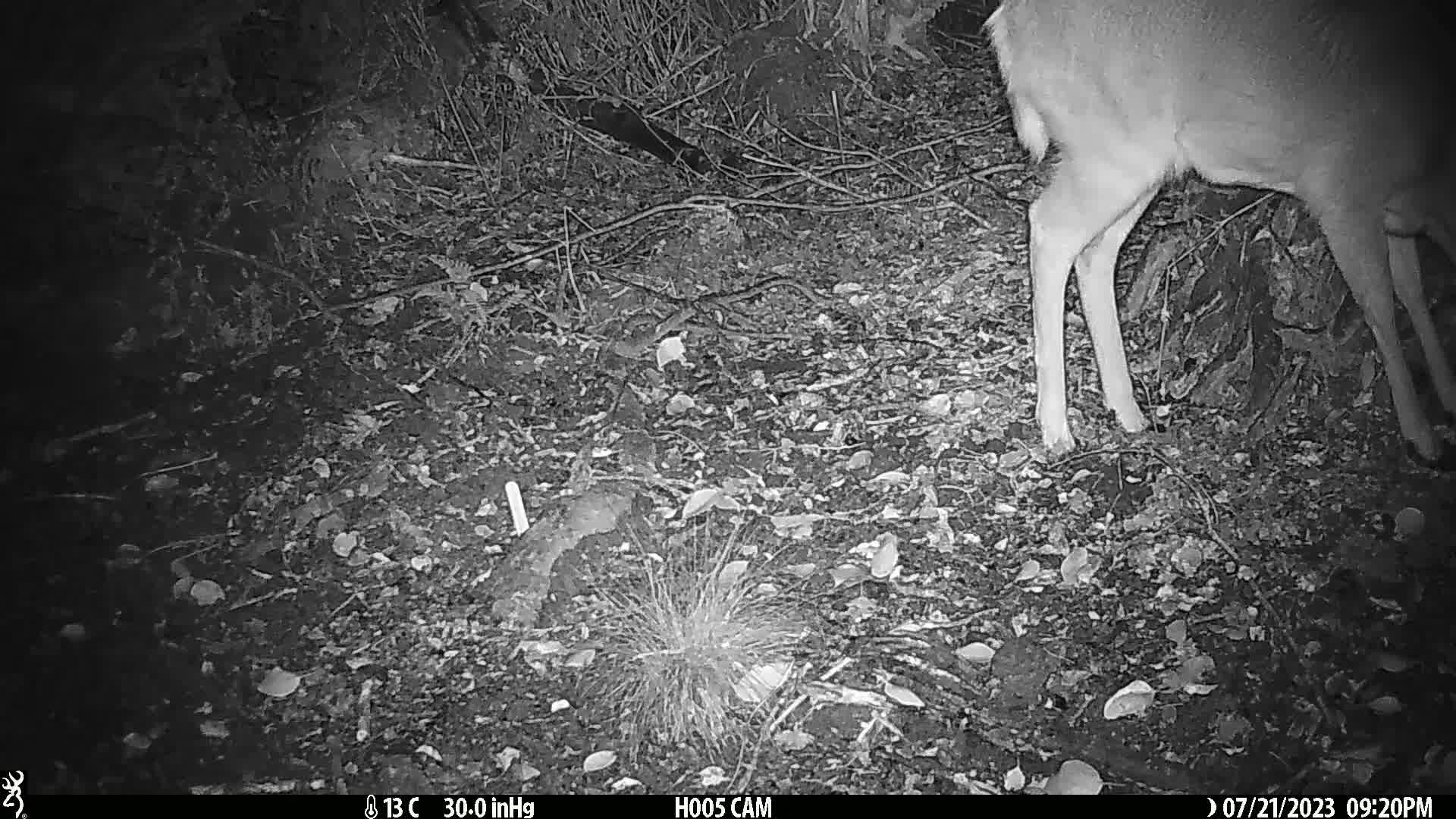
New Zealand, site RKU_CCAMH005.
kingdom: Animalia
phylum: Chordata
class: Mammalia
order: Artiodactyla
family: Cervidae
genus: Odocoileus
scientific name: Odocoileus virginianus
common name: white-tailed deer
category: white tailed deer